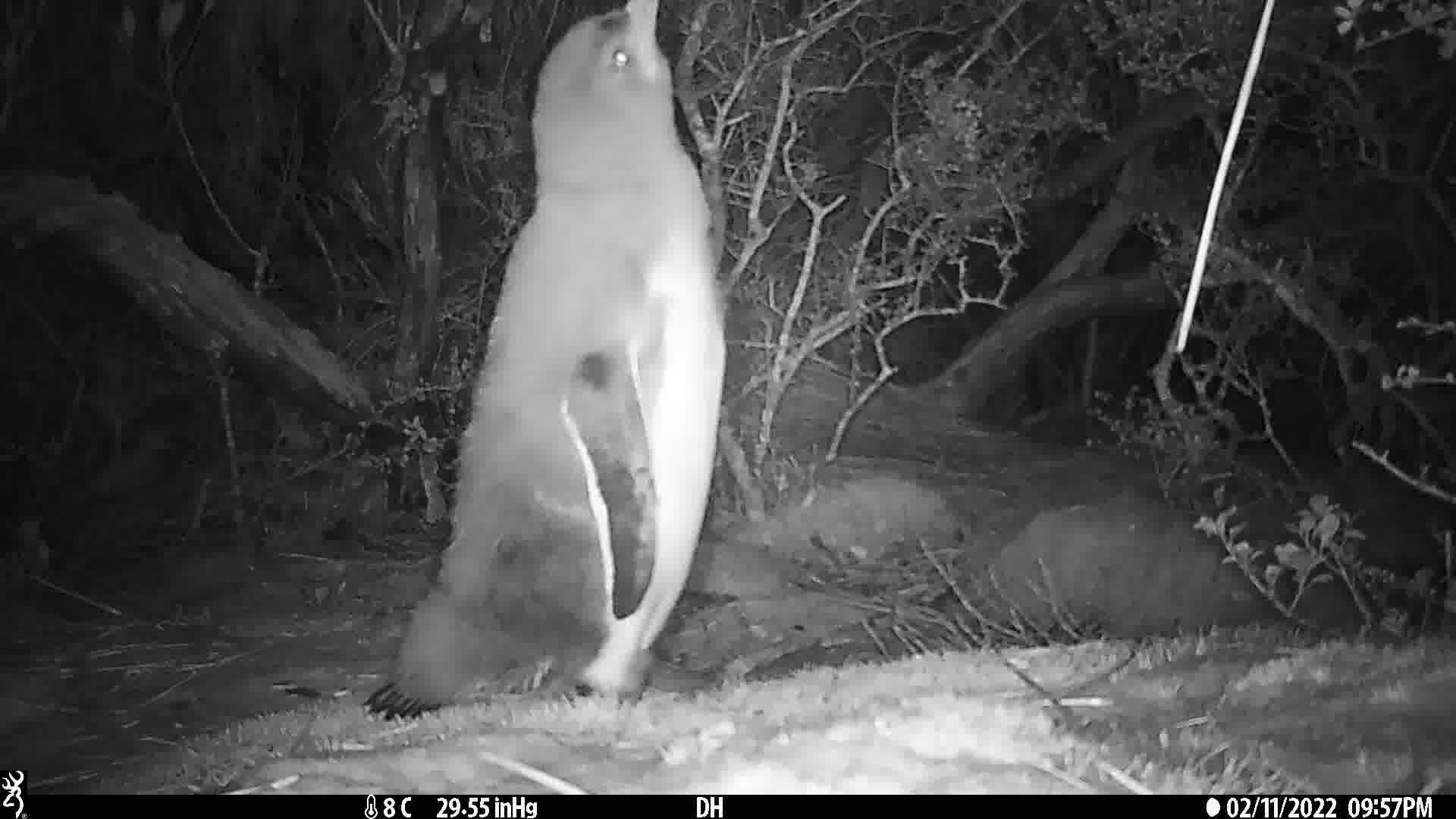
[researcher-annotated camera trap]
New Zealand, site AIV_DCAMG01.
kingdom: Animalia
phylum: Chordata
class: Aves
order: Sphenisciformes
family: Spheniscidae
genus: Megadyptes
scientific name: Megadyptes antipodes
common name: yellow-eyed penguin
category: yellow eyed penguin